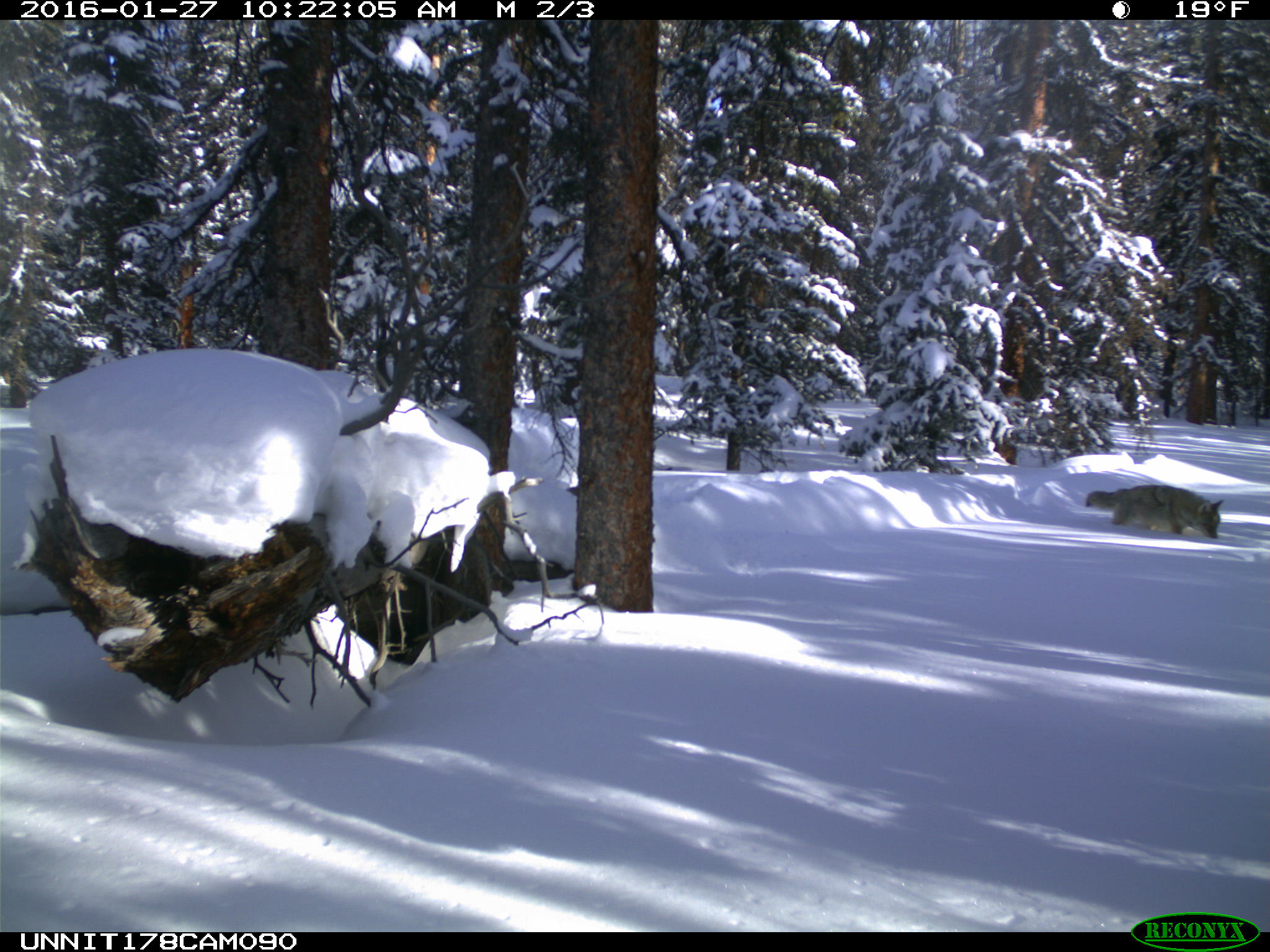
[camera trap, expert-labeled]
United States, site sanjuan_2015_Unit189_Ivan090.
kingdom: Animalia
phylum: Chordata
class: Mammalia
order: Carnivora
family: Canidae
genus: Canis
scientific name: Canis latrans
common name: coyote